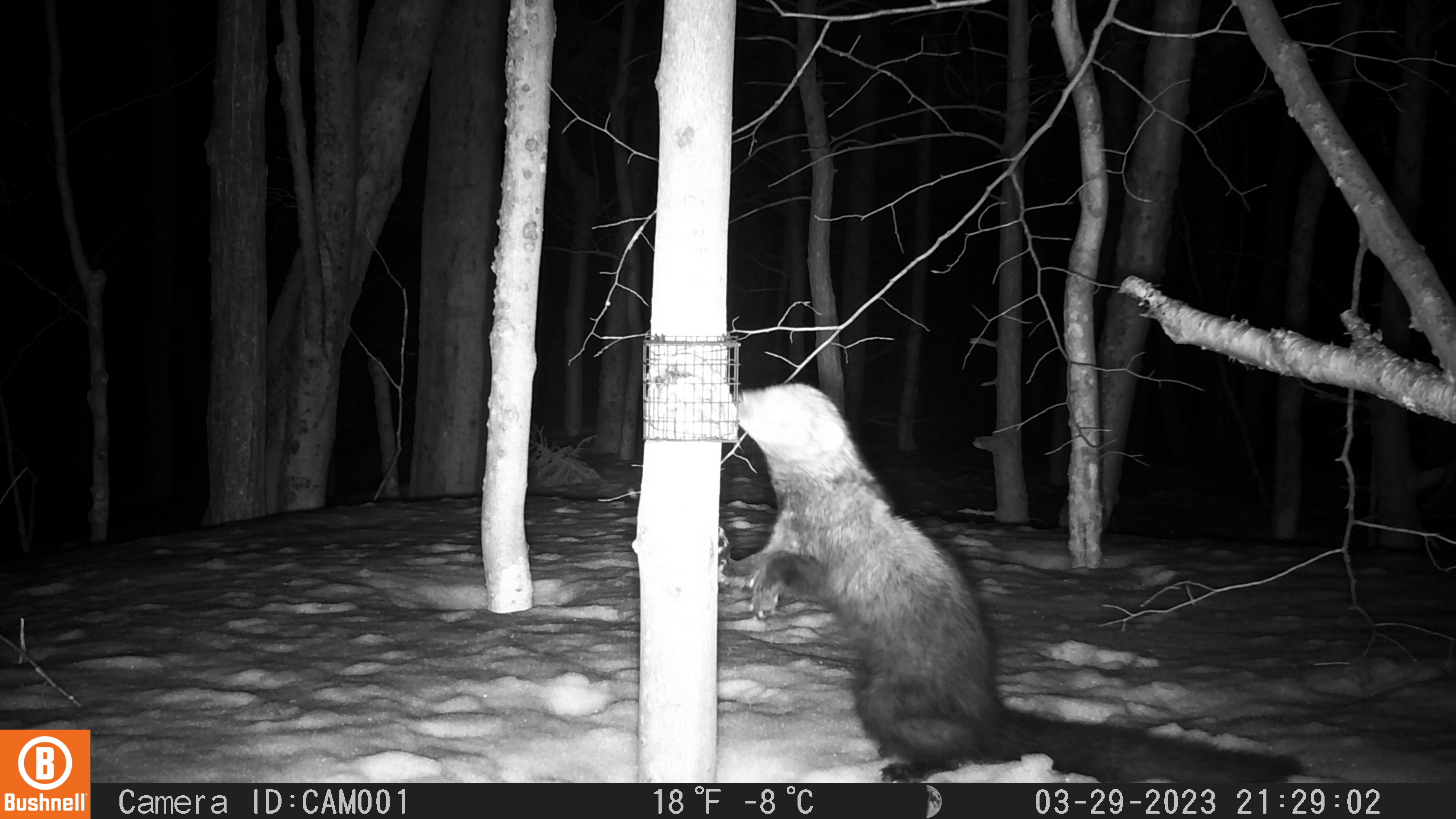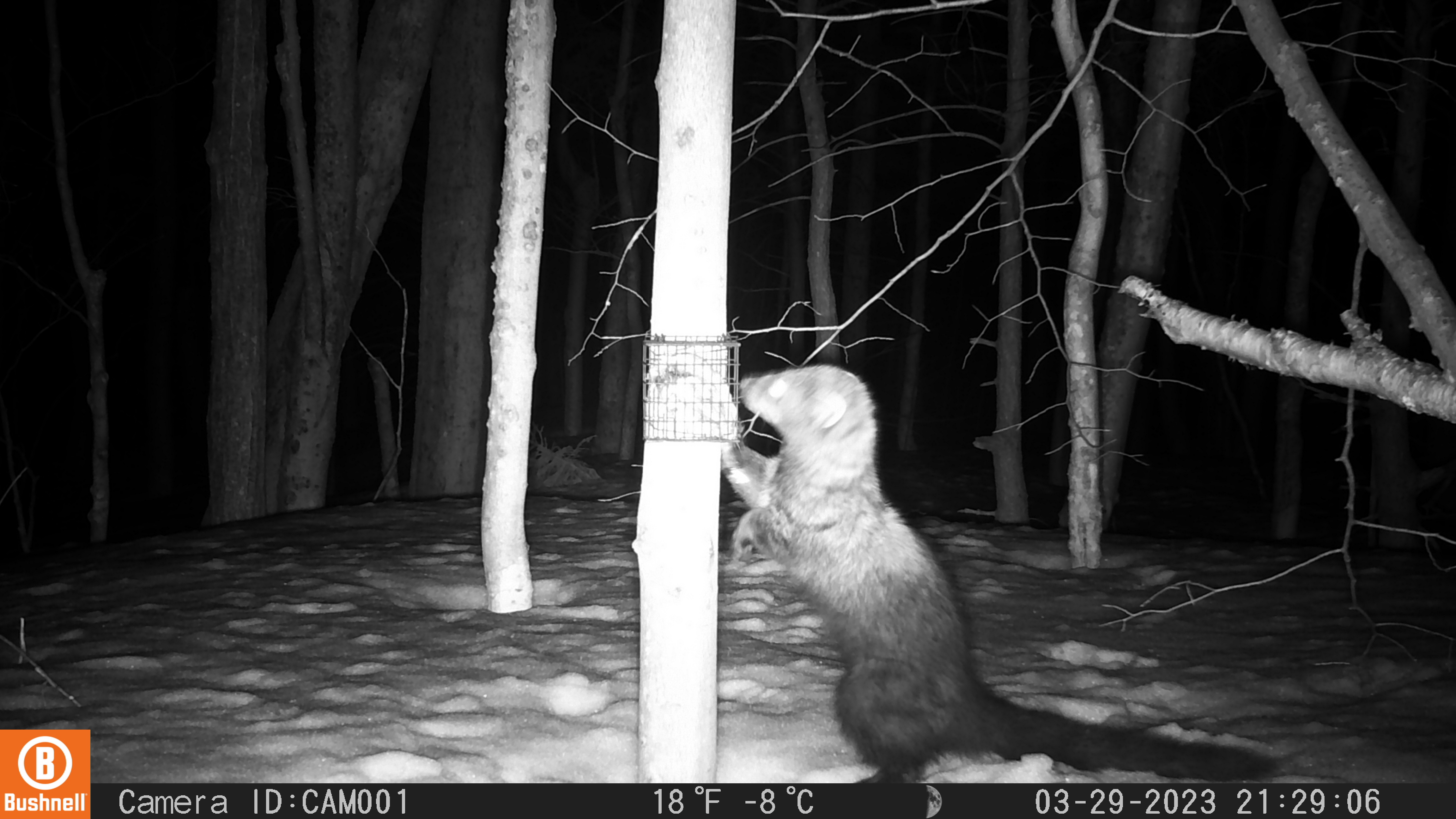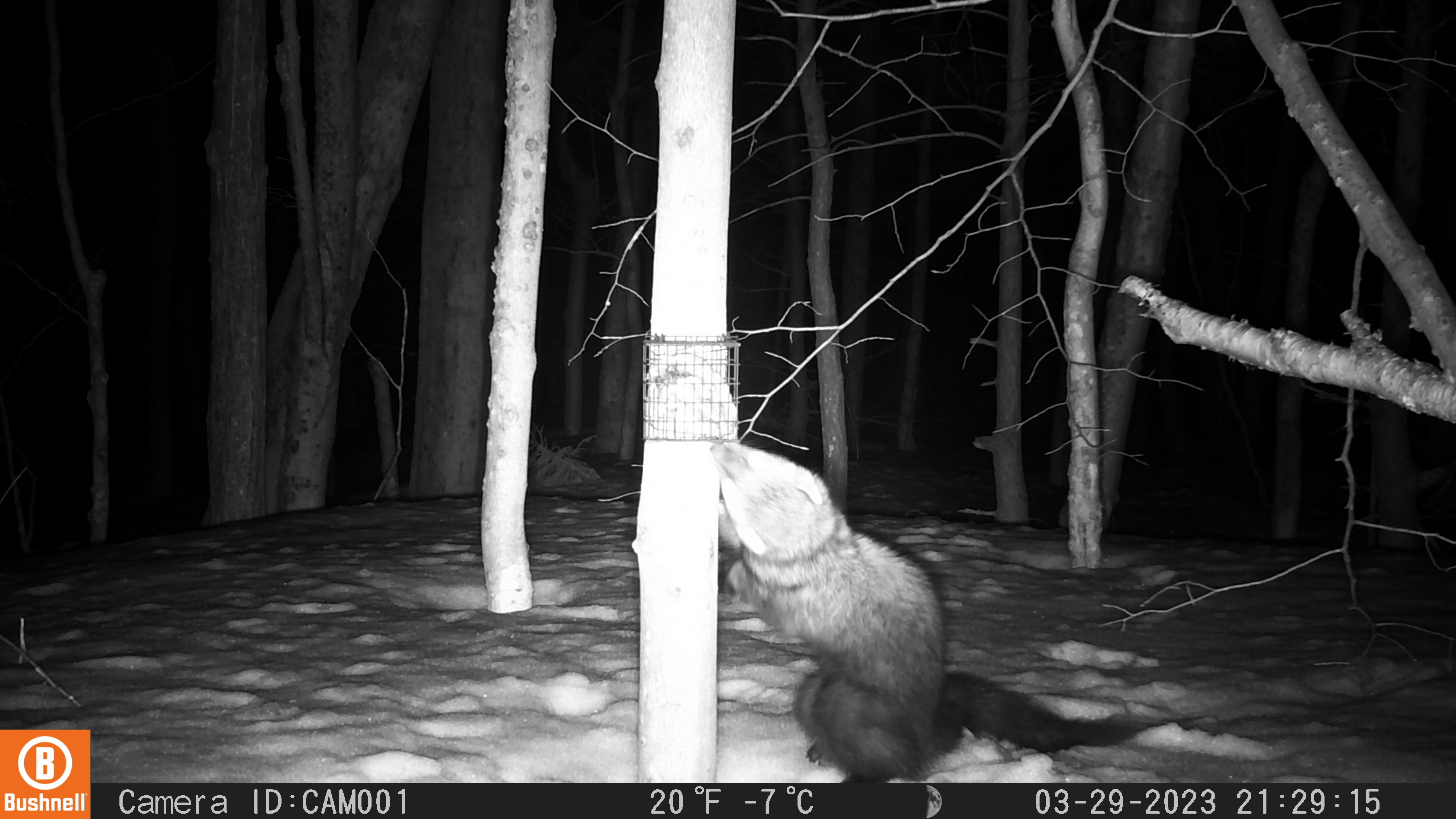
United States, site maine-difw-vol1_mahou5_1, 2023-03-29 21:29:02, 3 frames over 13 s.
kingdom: Animalia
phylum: Chordata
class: Mammalia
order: Carnivora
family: Mustelidae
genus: Pekania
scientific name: Pekania pennanti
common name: fisher